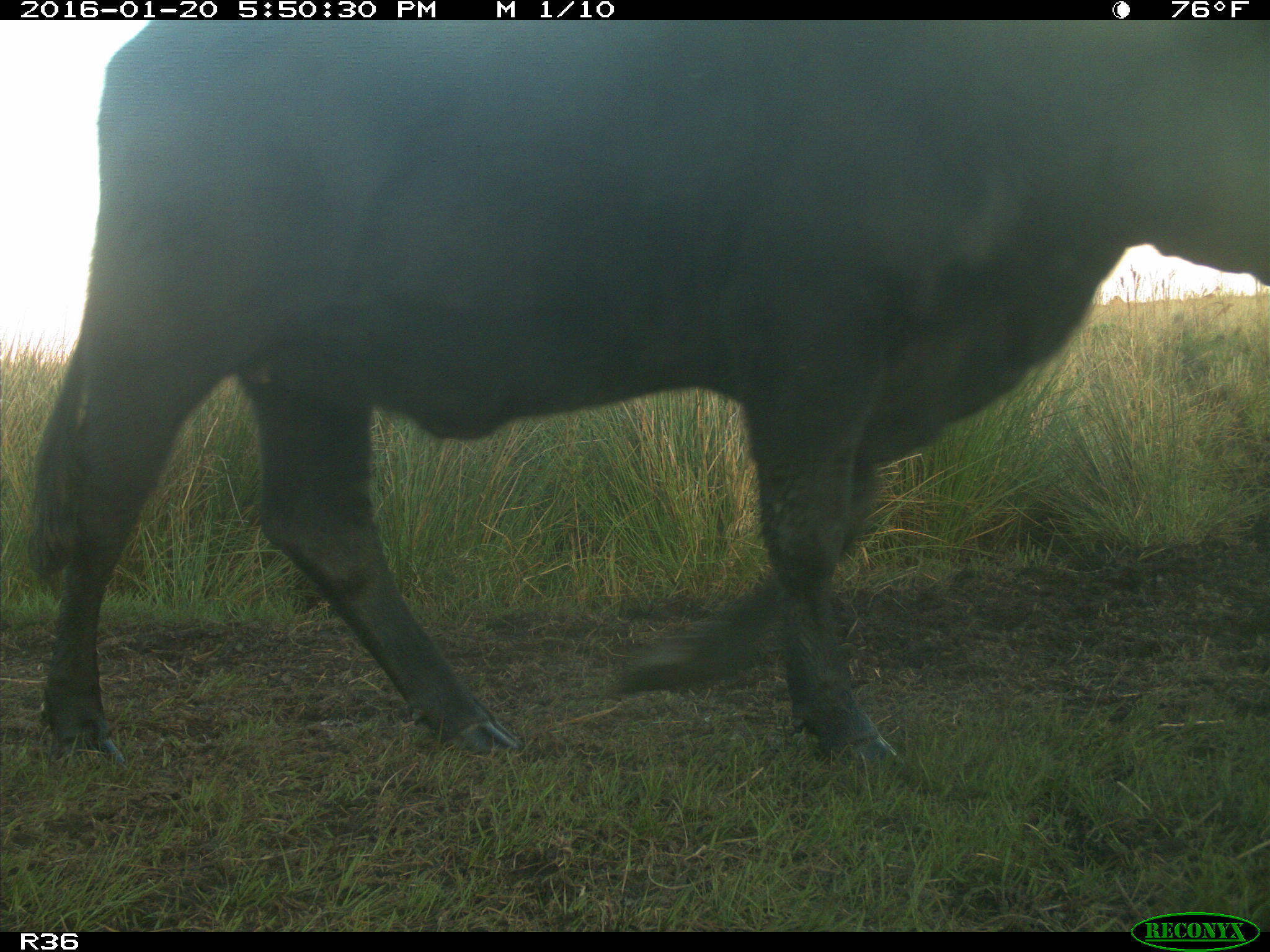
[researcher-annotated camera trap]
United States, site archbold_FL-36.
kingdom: Animalia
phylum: Chordata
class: Mammalia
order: Artiodactyla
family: Bovidae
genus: Bos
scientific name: Bos taurus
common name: domestic cow